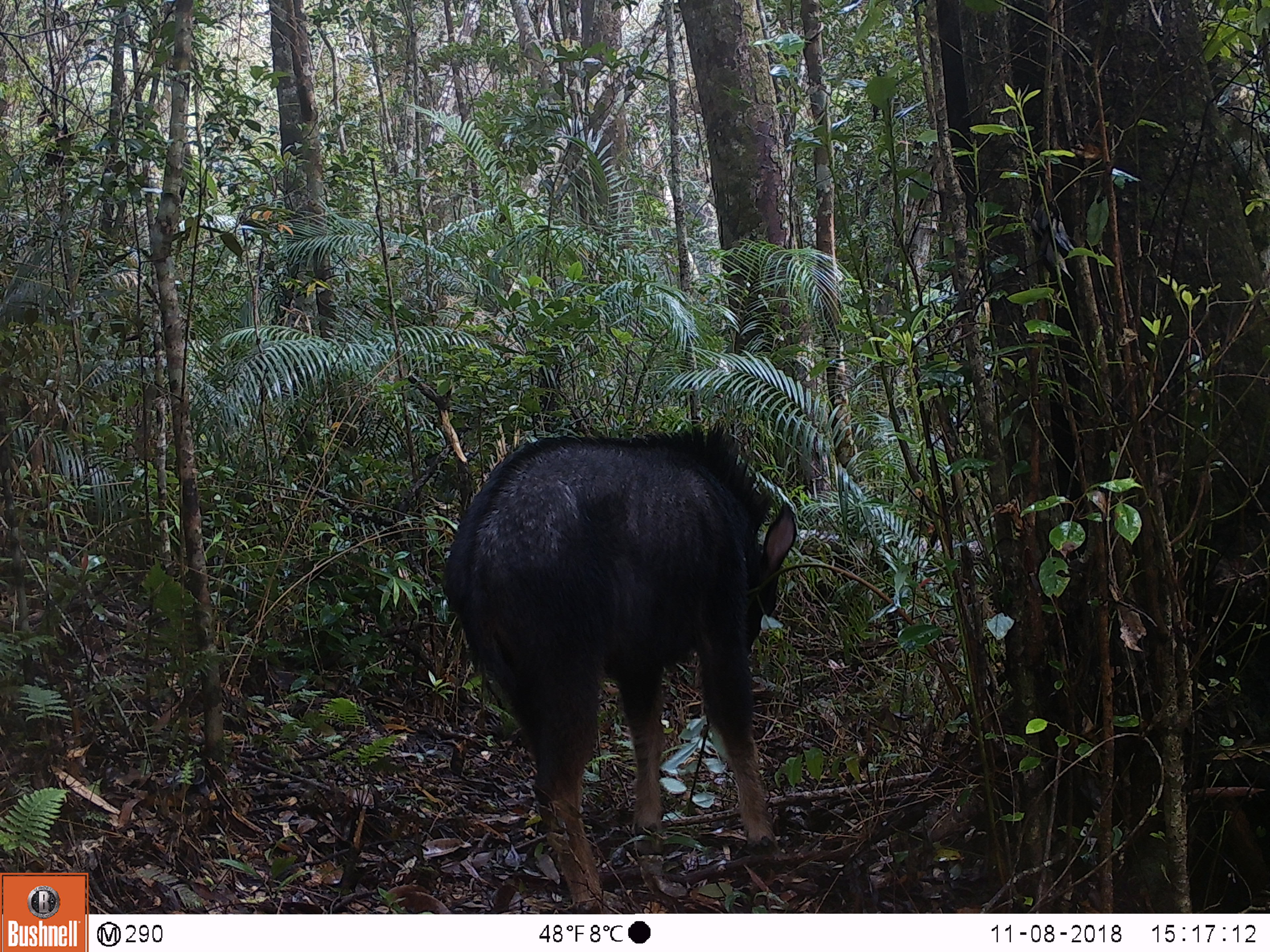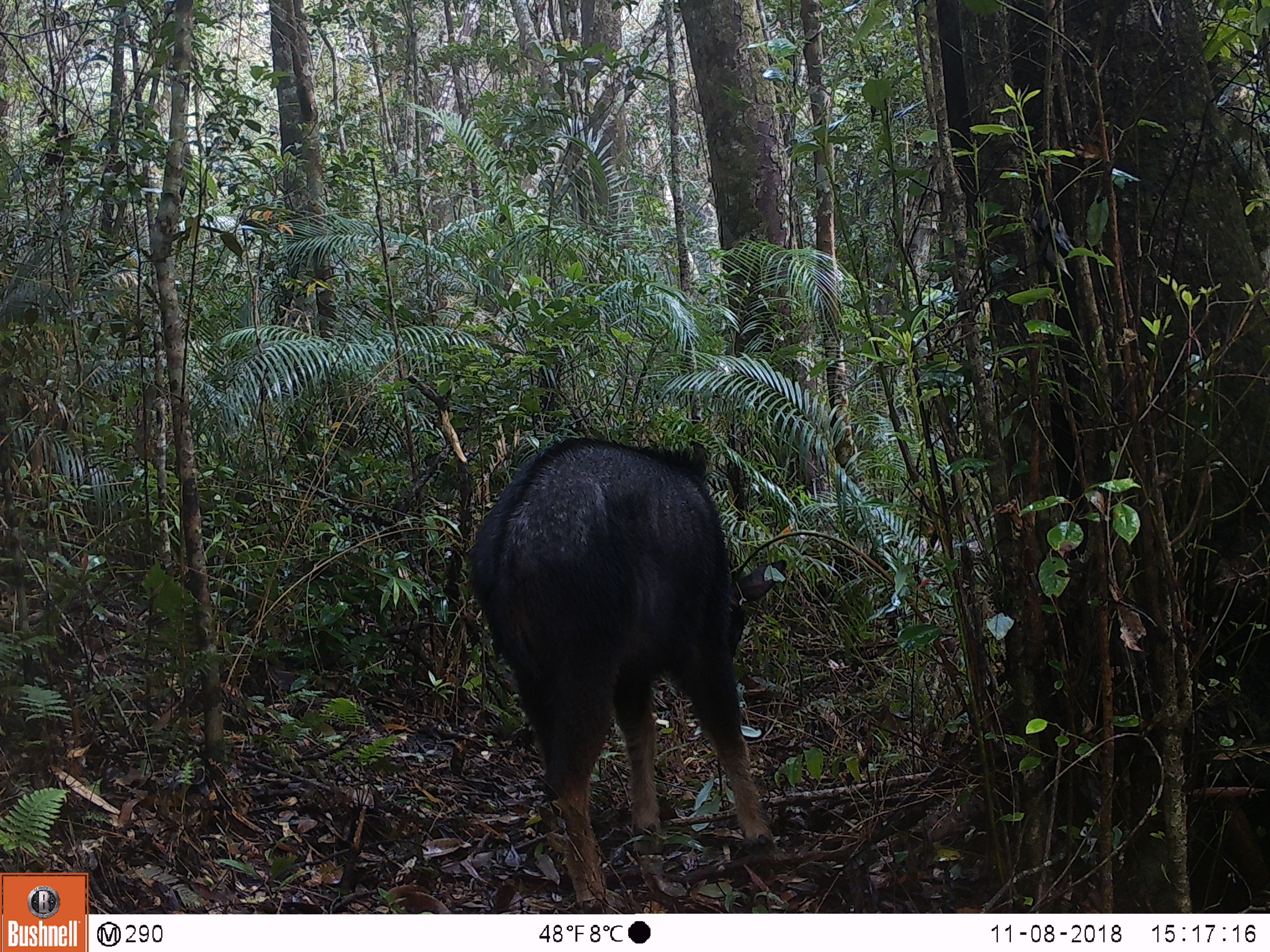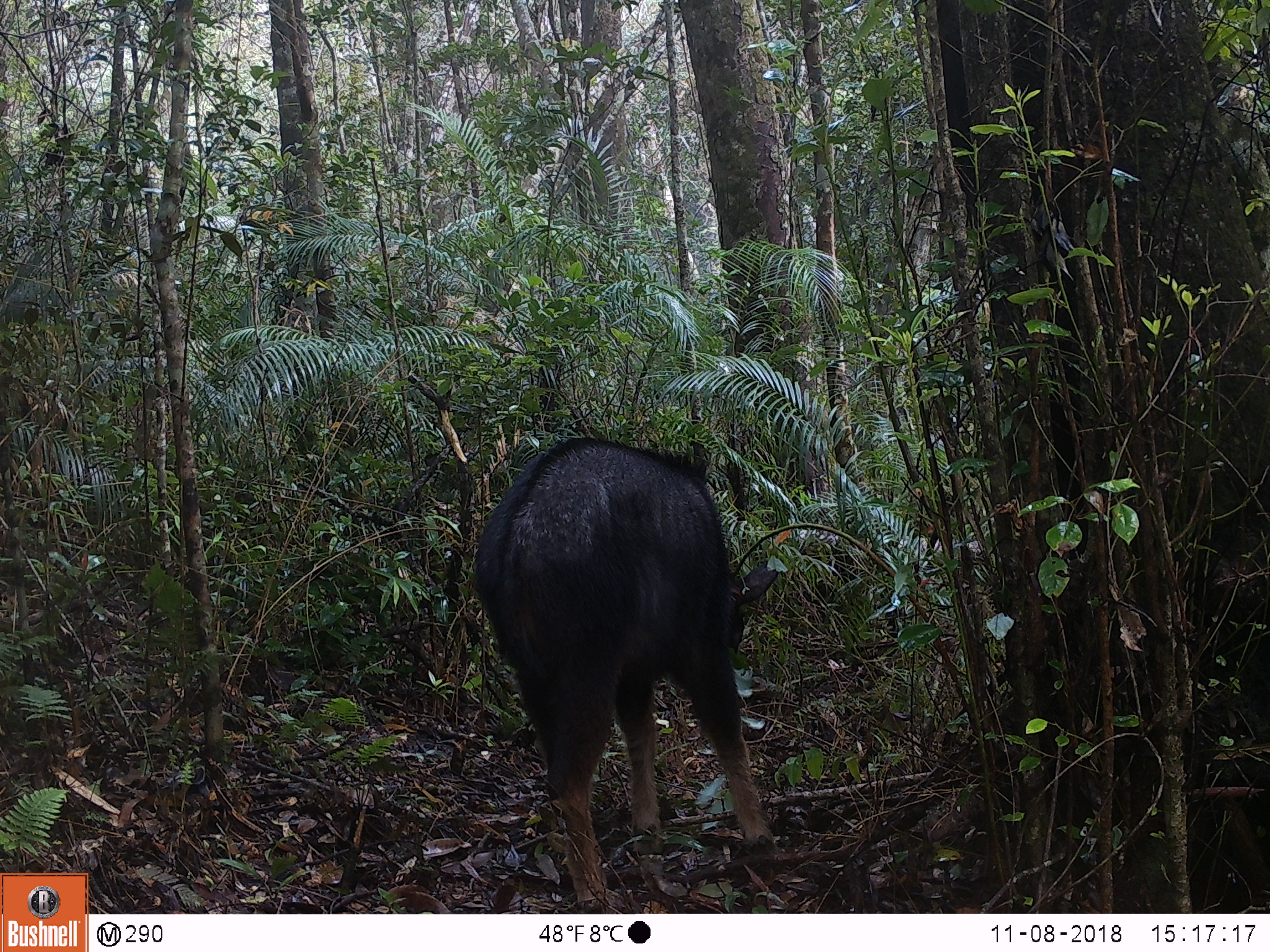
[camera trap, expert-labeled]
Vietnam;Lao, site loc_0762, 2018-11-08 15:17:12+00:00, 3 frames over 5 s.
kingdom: Animalia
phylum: Chordata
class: Mammalia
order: Artiodactyla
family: Bovidae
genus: Capricornis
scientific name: Capricornis sumatraensis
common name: chinese serow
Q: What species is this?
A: Chinese serow (Capricornis sumatraensis).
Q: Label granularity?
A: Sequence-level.